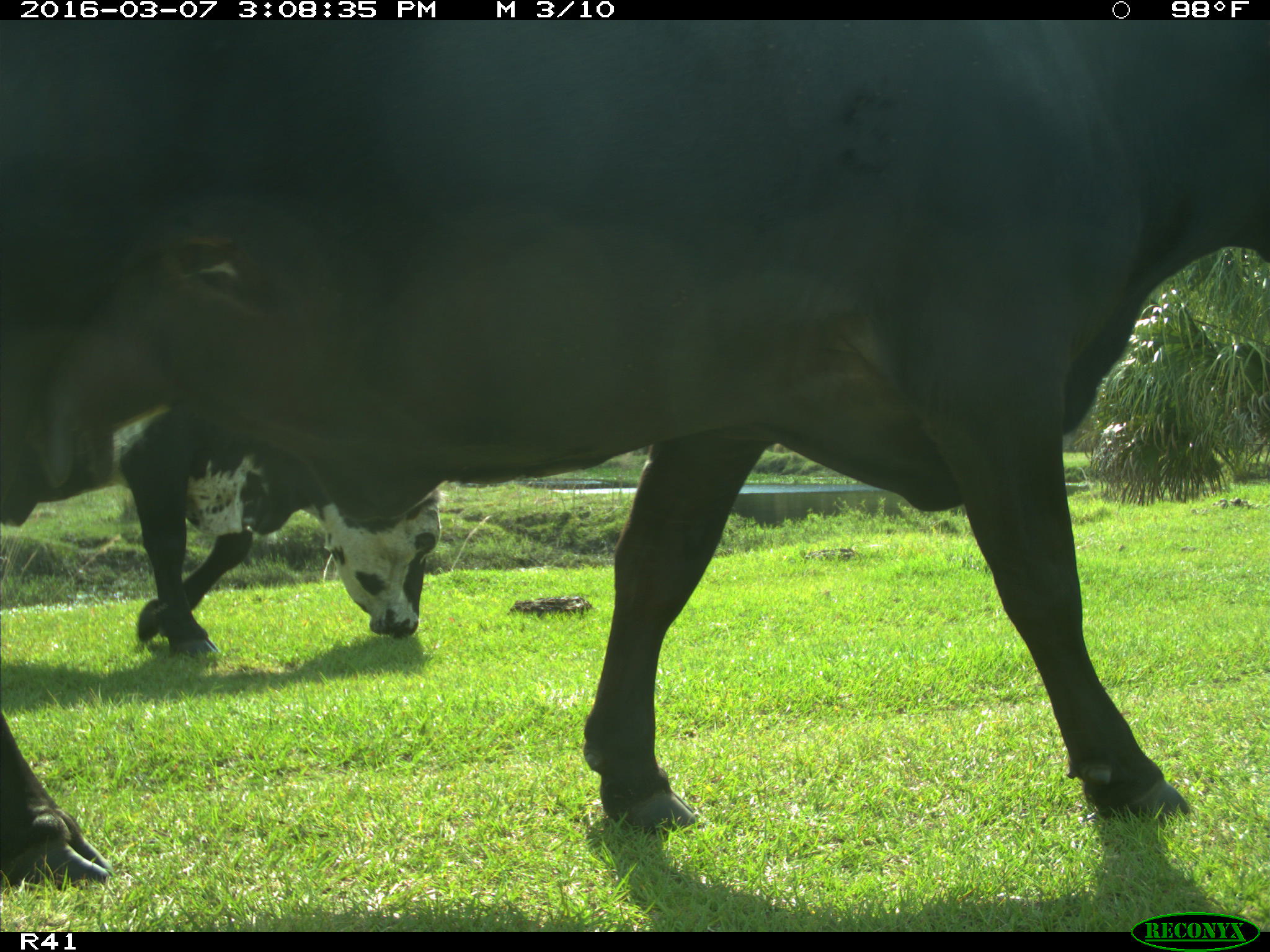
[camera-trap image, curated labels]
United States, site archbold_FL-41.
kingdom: Animalia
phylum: Chordata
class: Mammalia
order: Artiodactyla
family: Bovidae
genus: Bos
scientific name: Bos taurus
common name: domestic cow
Bos taurus (domestic cow).